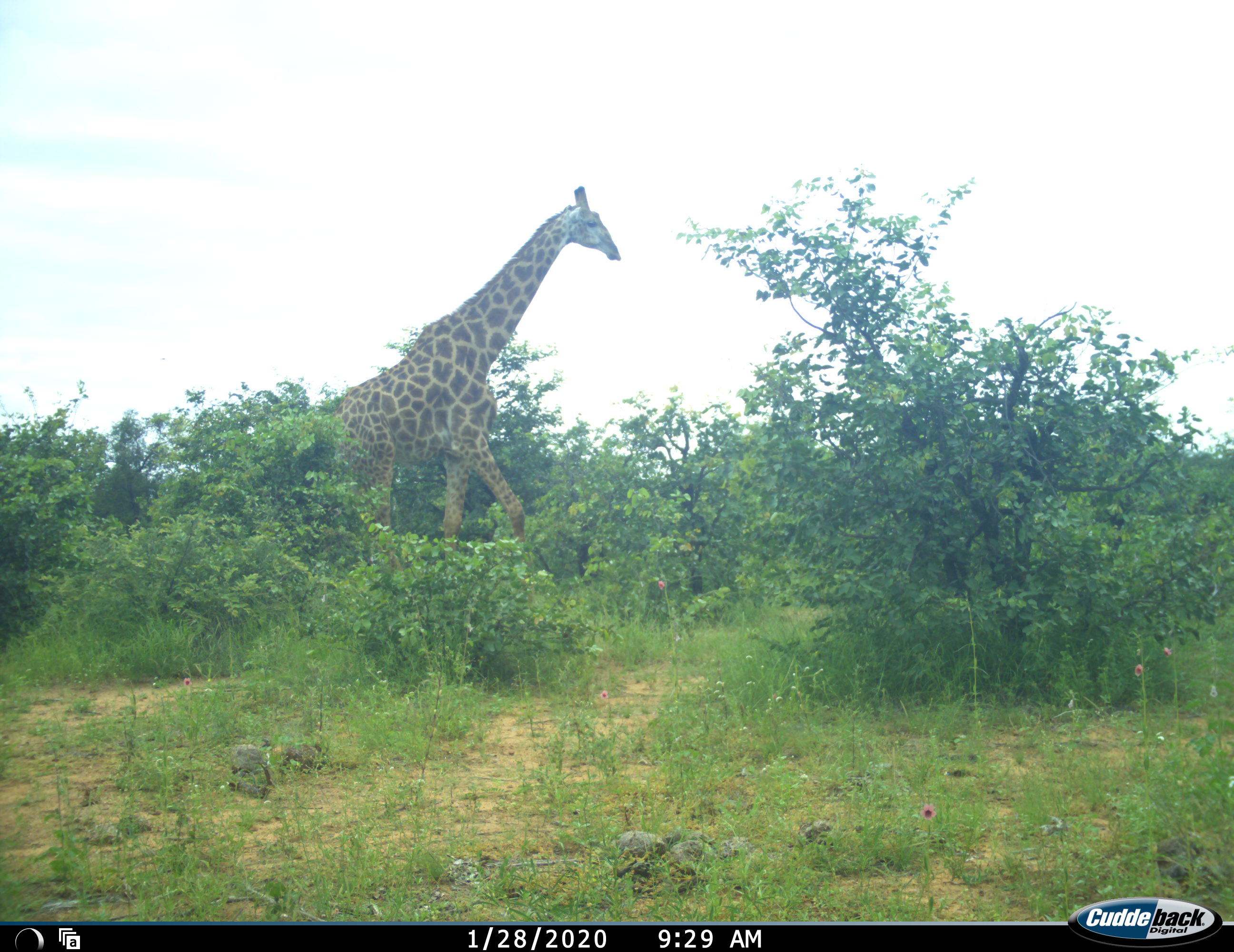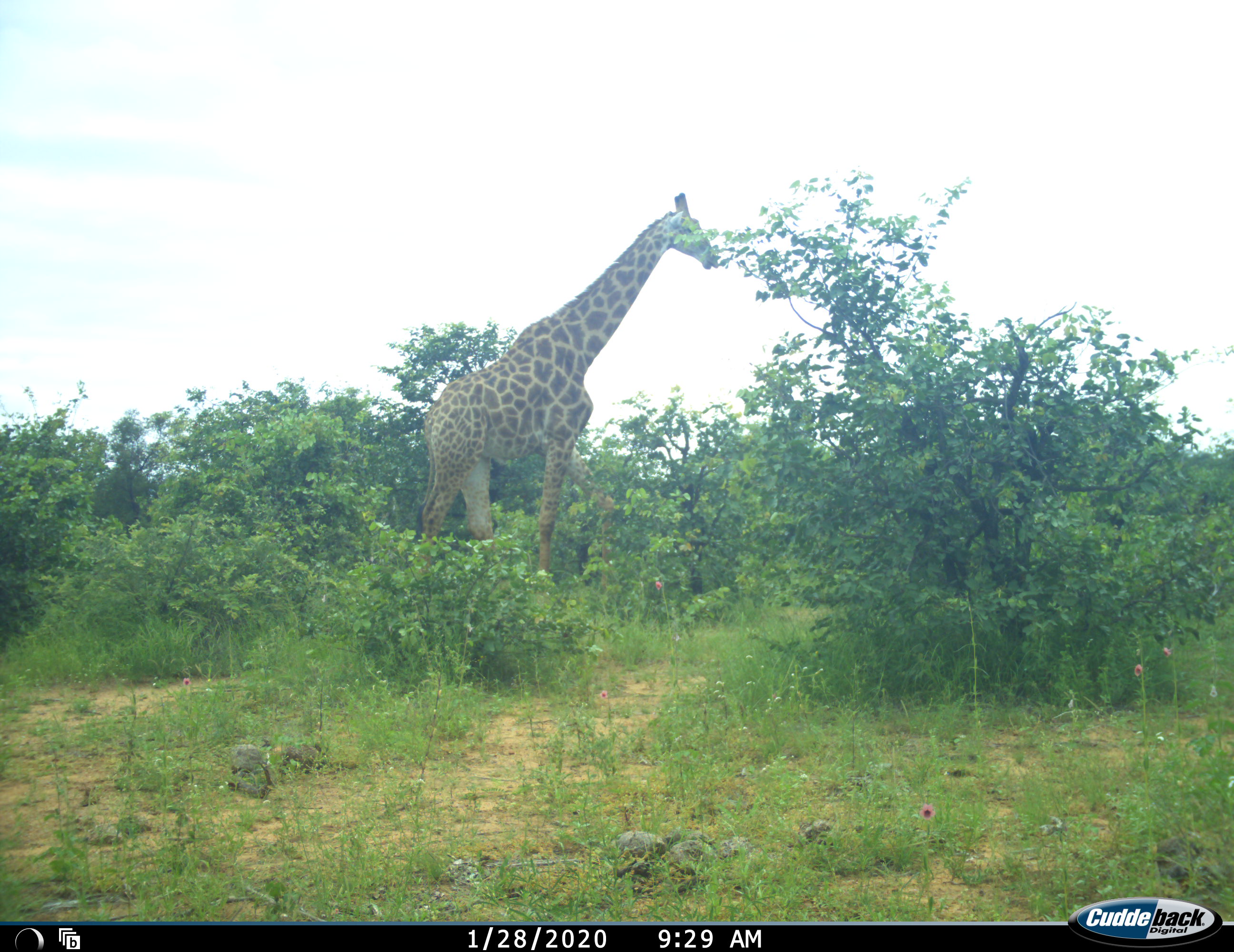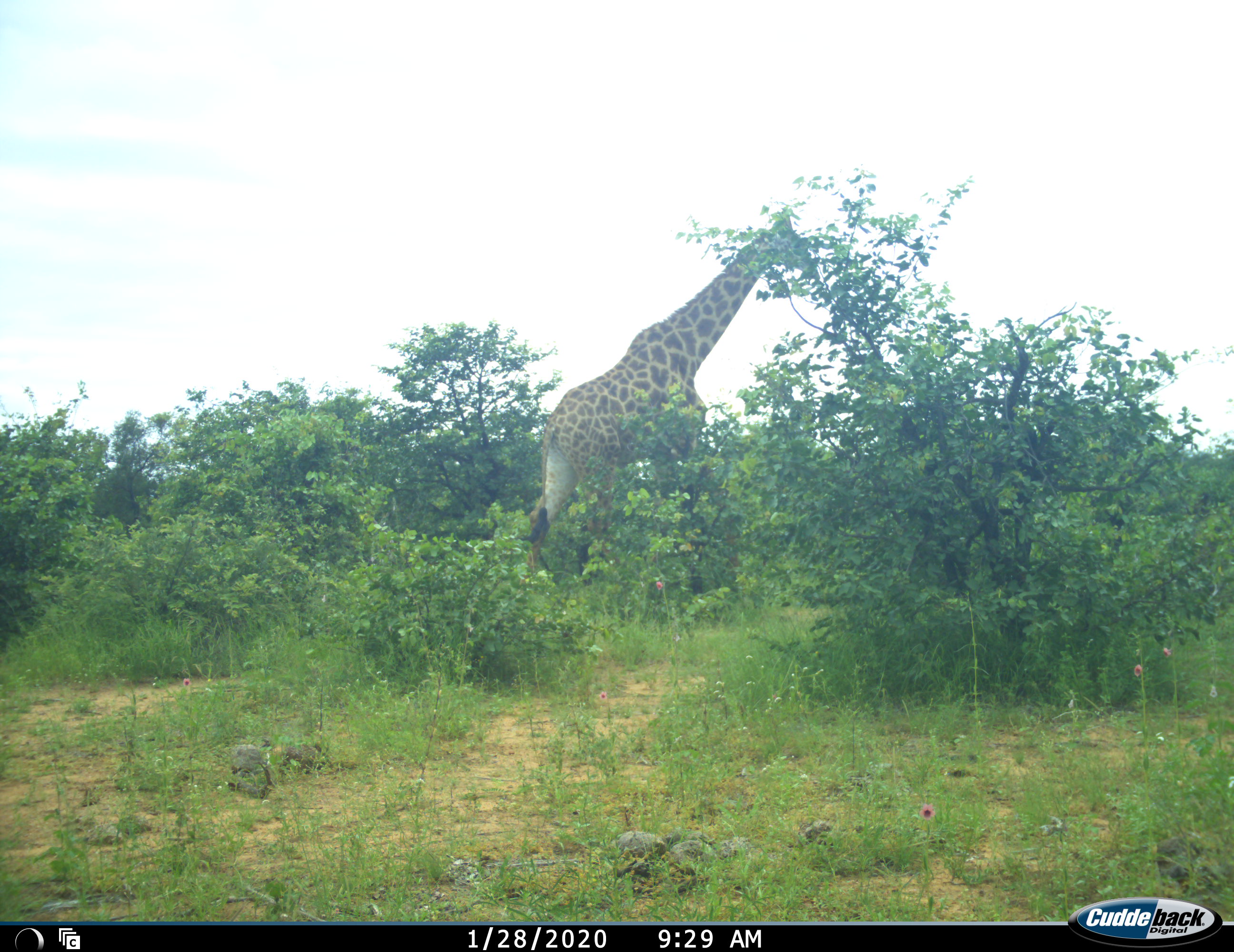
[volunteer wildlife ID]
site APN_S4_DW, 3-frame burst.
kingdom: Animalia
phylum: Chordata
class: Mammalia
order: Artiodactyla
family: Giraffidae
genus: Giraffa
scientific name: Giraffa camelopardalis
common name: giraffe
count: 1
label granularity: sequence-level